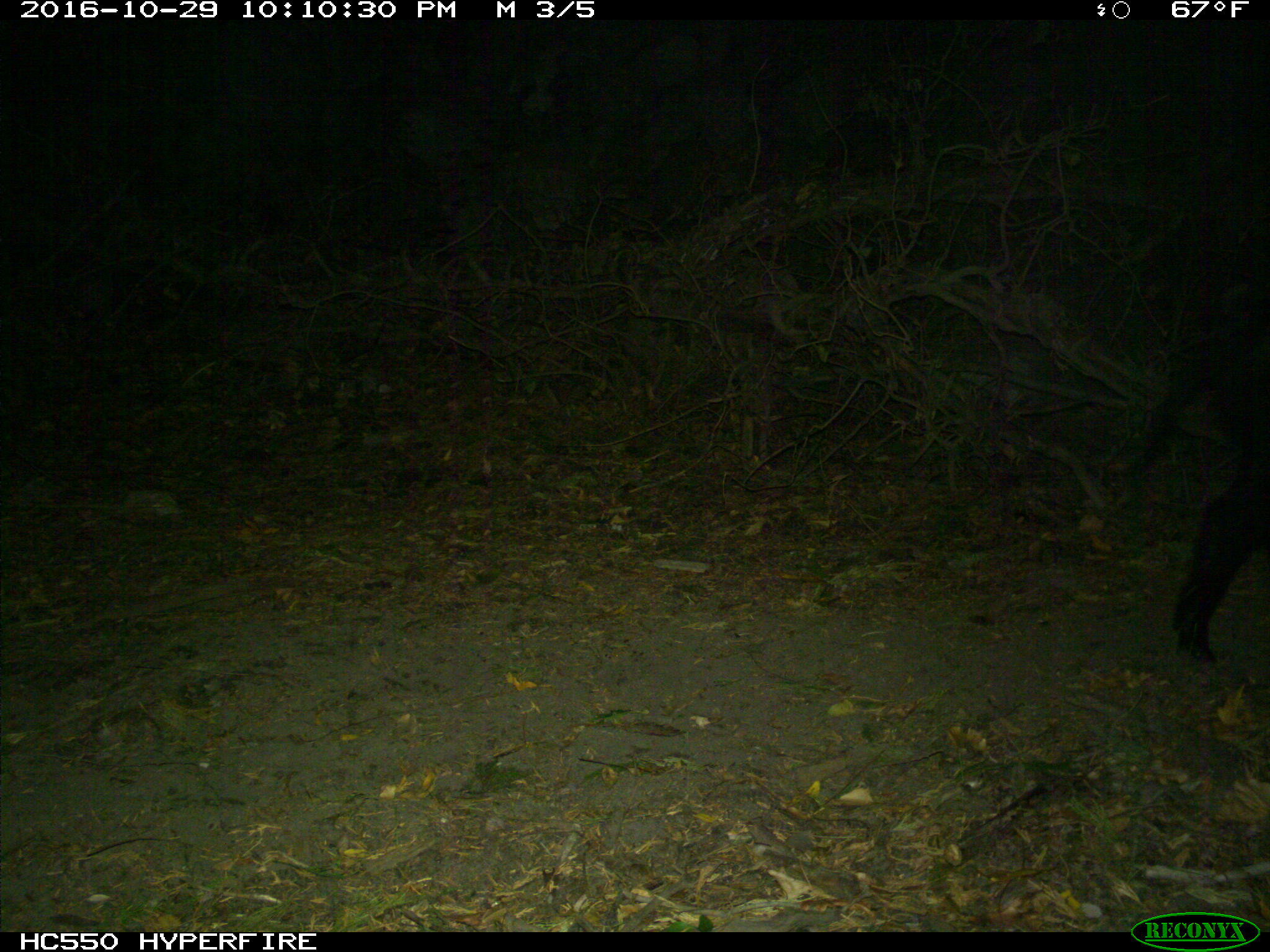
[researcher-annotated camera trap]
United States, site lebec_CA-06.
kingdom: Animalia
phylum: Chordata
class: Mammalia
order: Artiodactyla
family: Suidae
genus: Sus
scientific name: Sus scrofa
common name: wild boar